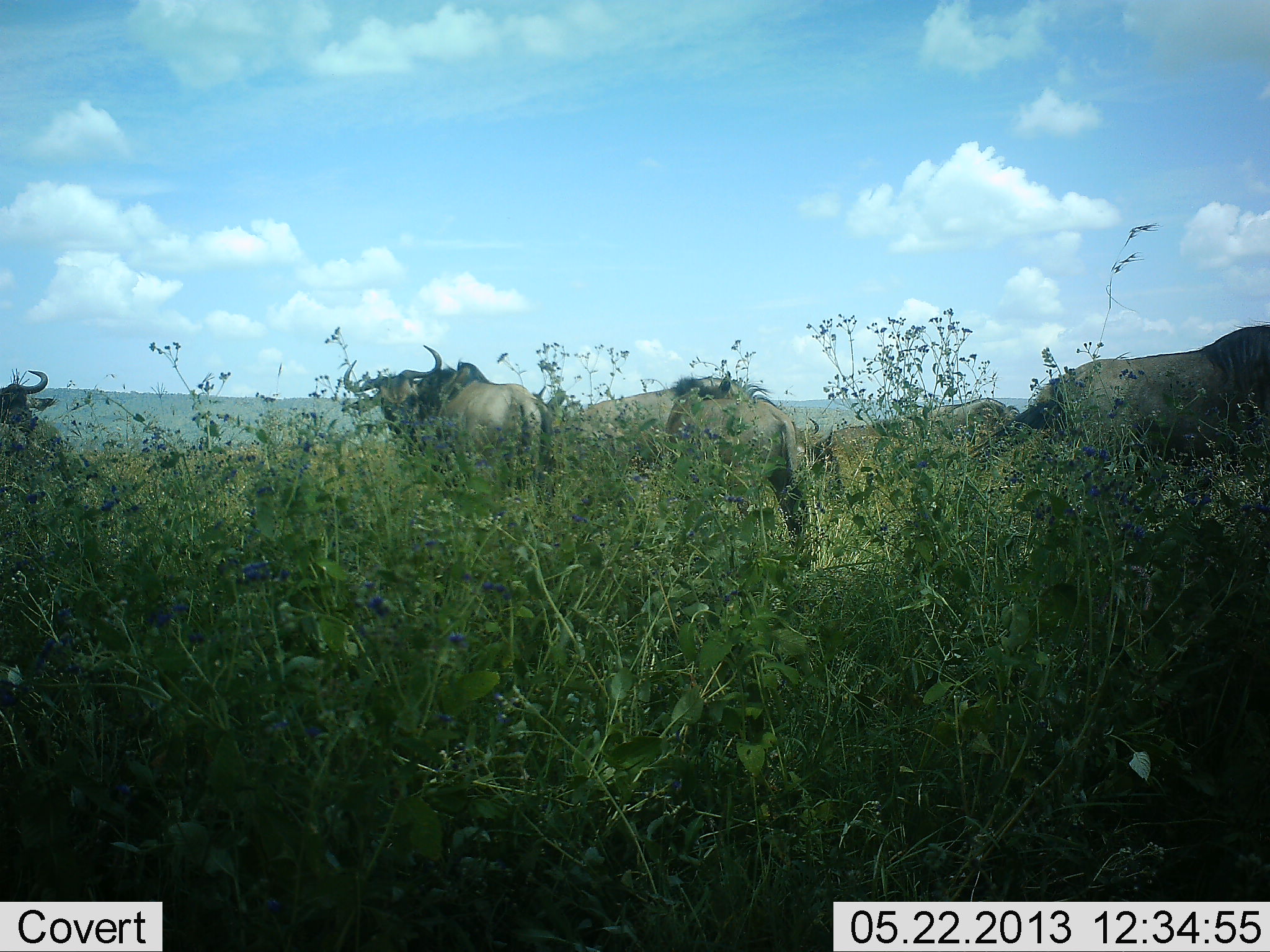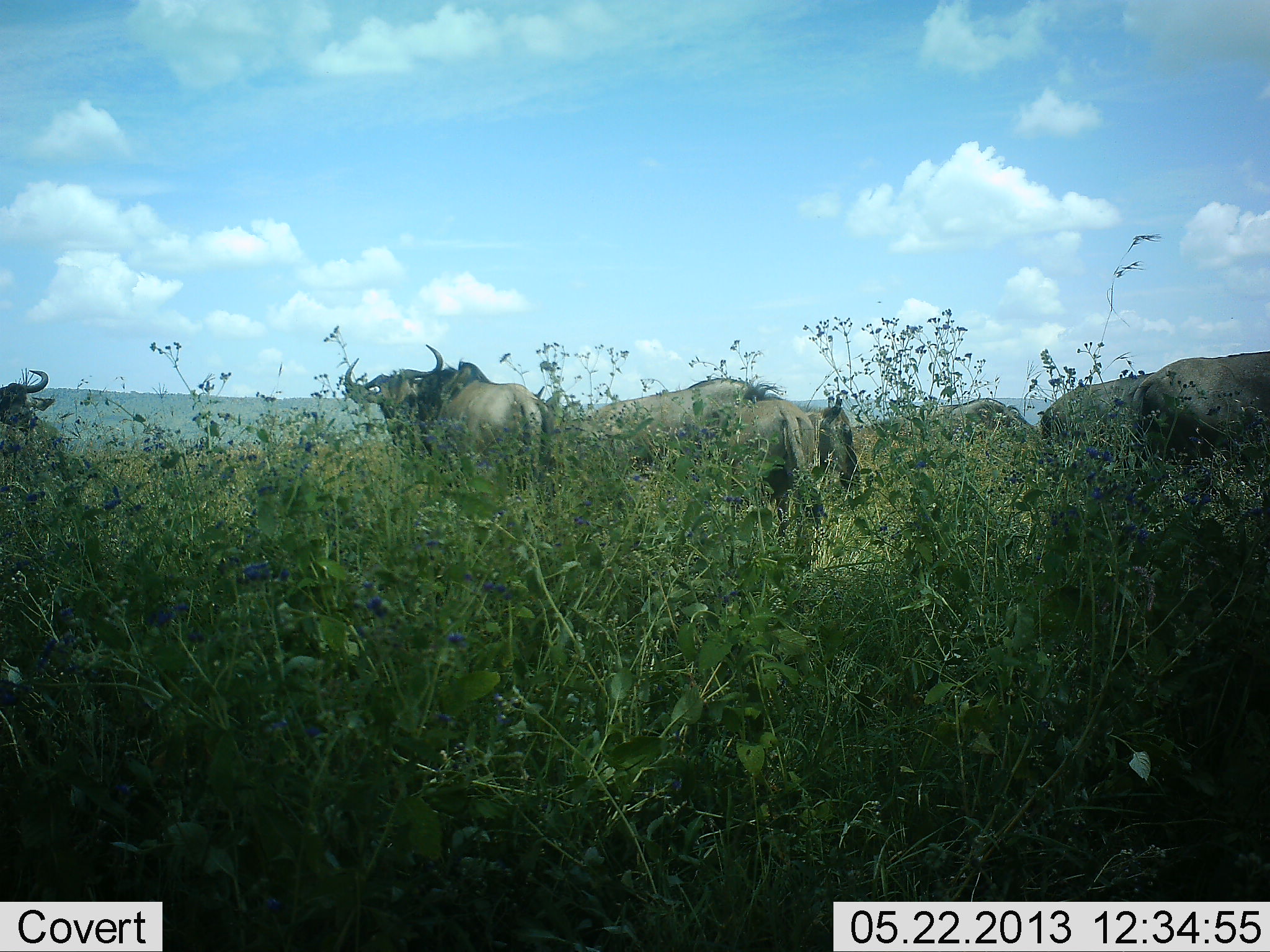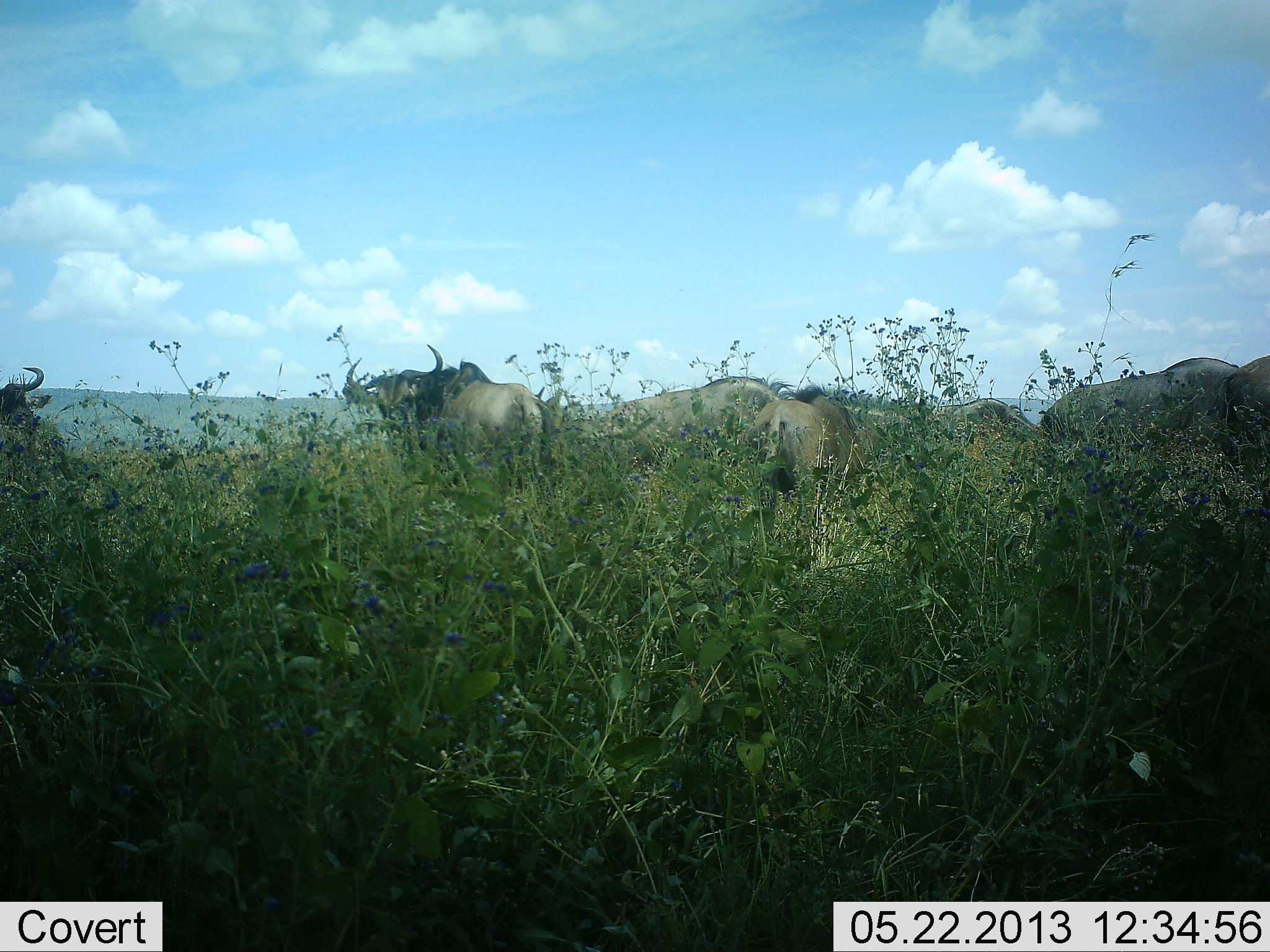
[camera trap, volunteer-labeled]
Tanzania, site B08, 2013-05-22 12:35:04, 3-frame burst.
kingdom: Animalia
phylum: Chordata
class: Mammalia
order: Artiodactyla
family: Bovidae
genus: Connochaetes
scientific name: Connochaetes taurinus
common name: blue wildebeest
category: wildebeest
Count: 6.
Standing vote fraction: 77%.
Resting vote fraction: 0%.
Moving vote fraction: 55%.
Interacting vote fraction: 0%.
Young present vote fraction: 0%.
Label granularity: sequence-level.